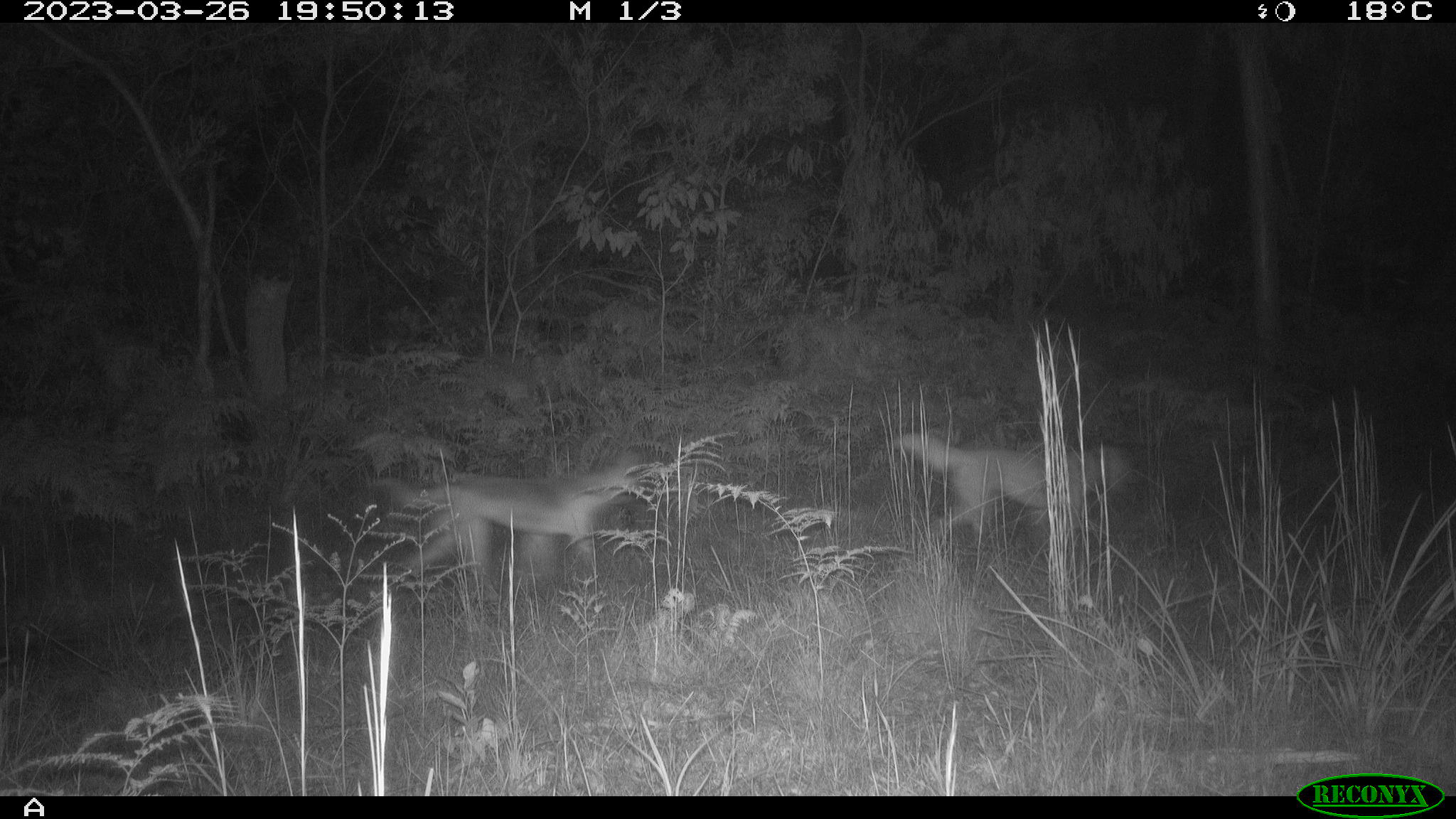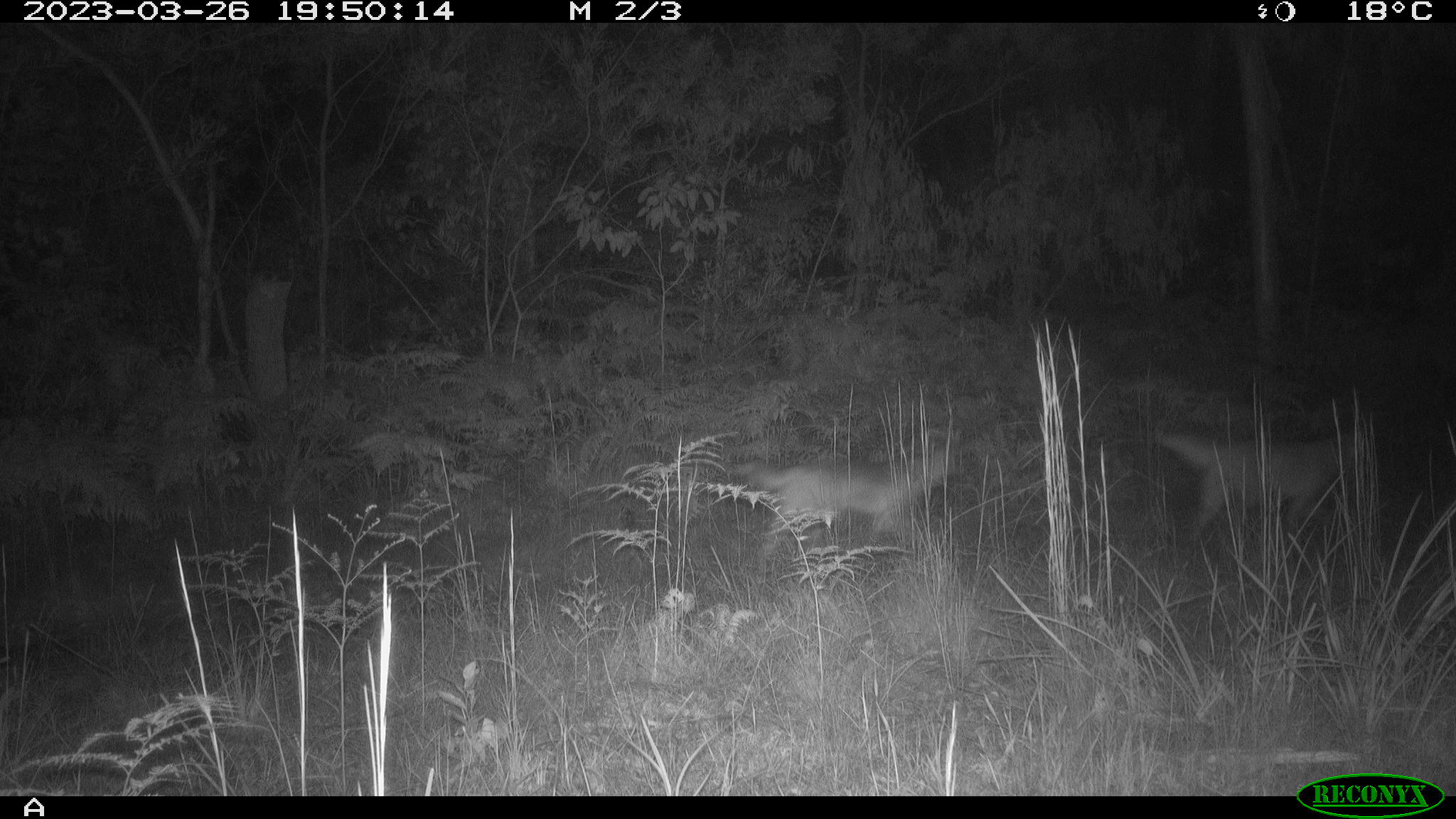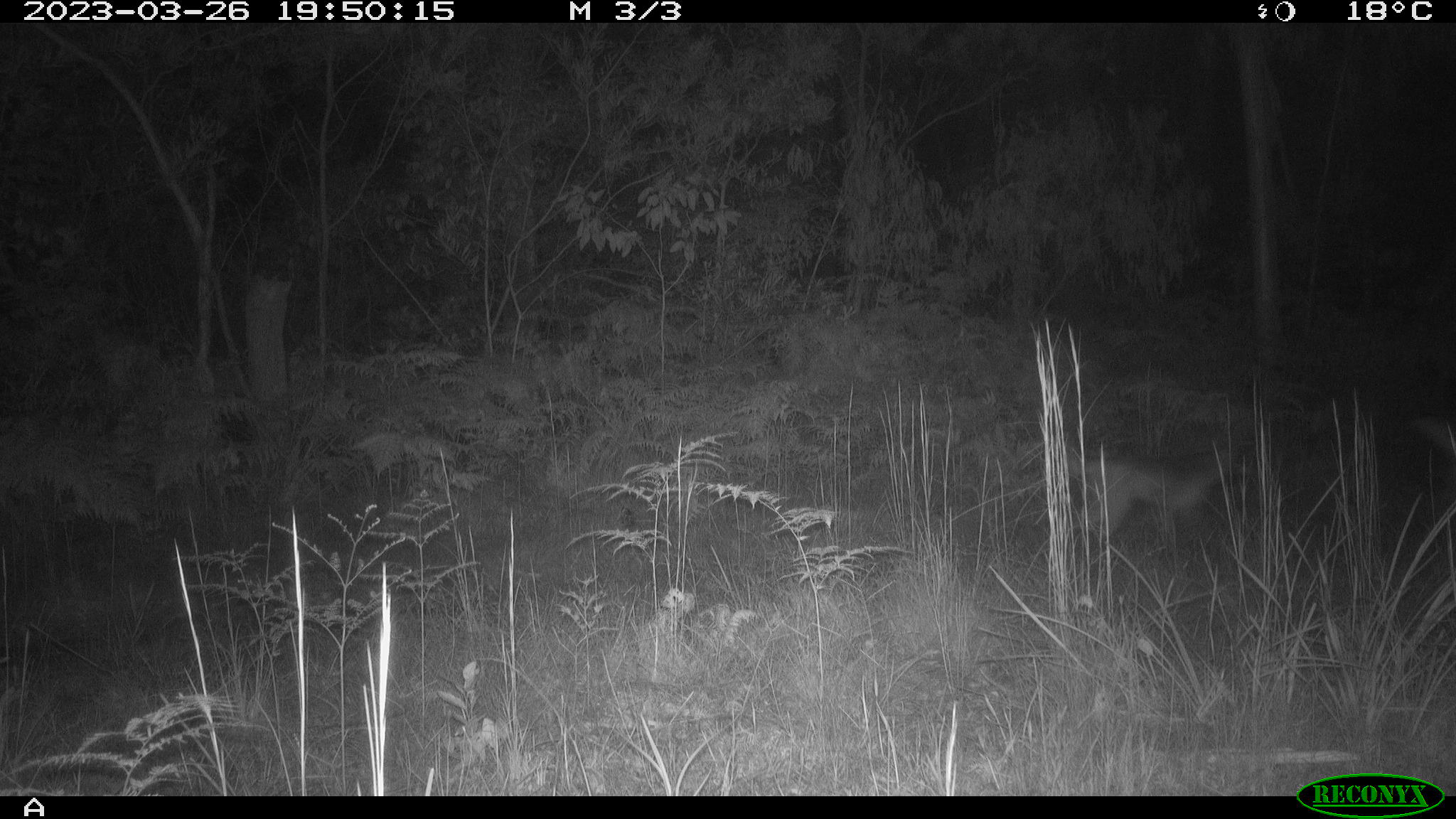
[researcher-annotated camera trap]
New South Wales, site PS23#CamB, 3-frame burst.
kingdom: Animalia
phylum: Chordata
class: Mammalia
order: Carnivora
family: Canidae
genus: Canis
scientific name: Canis familiaris dingo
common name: dingo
Dingo (Canis familiaris dingo).